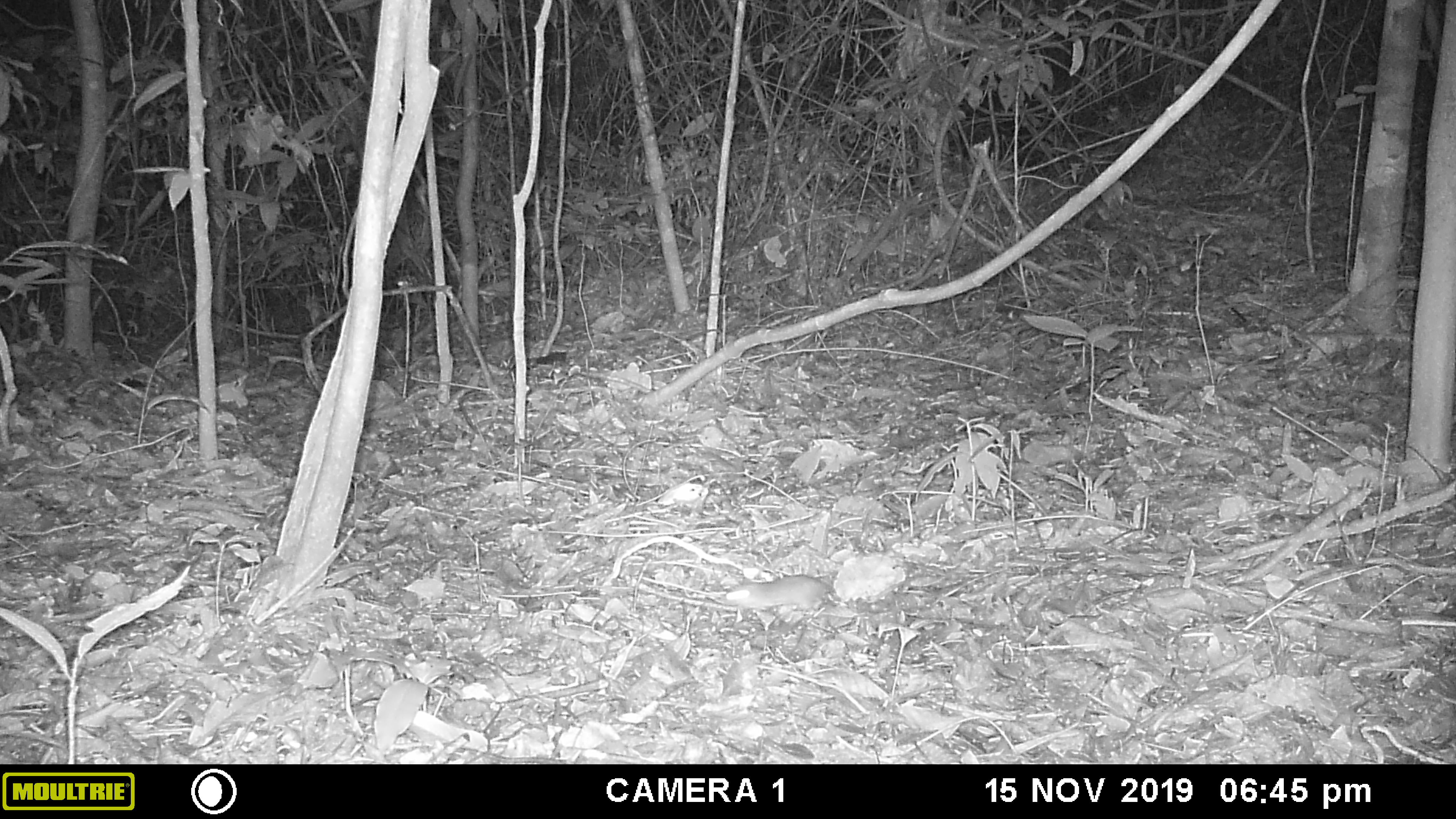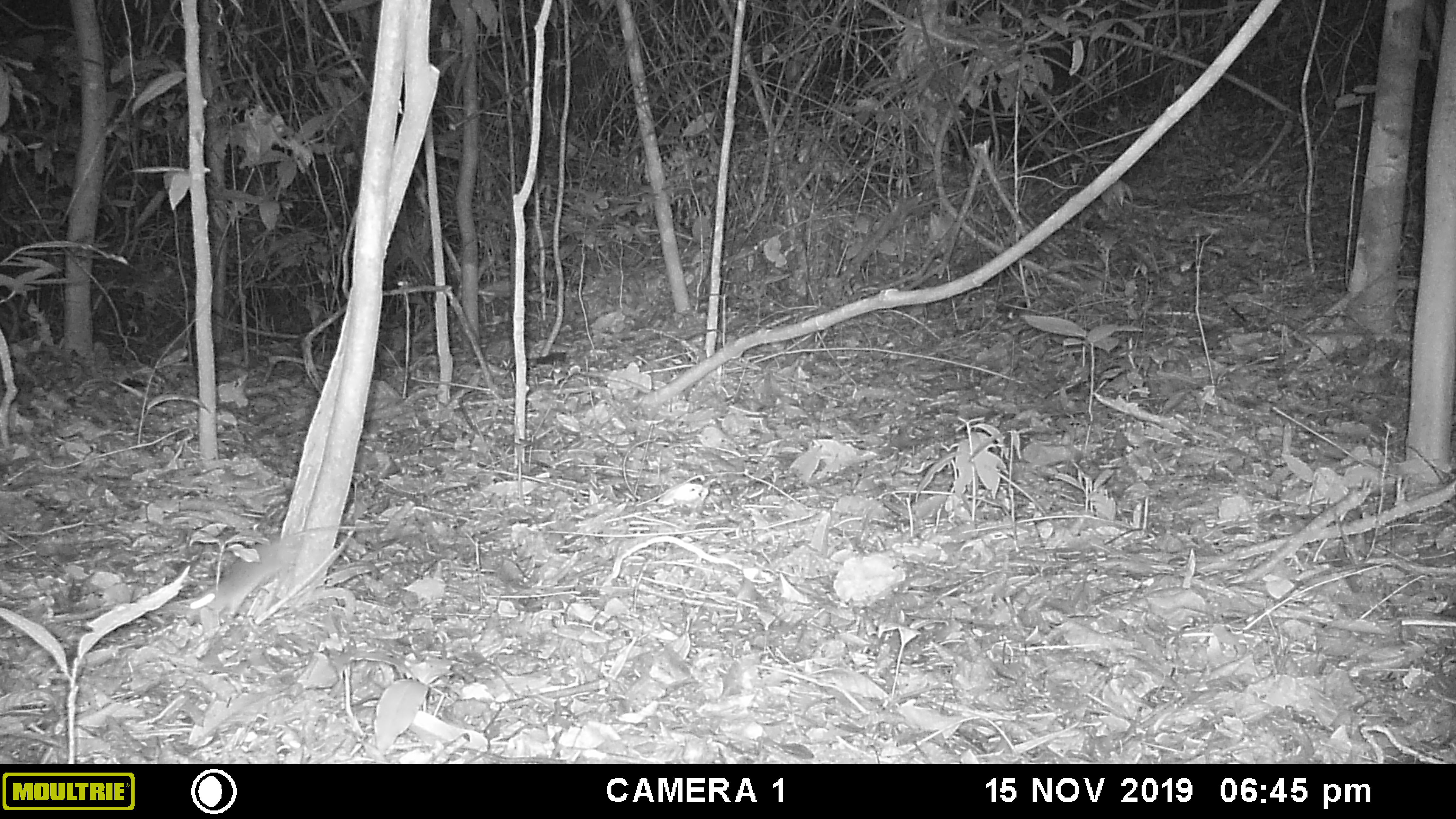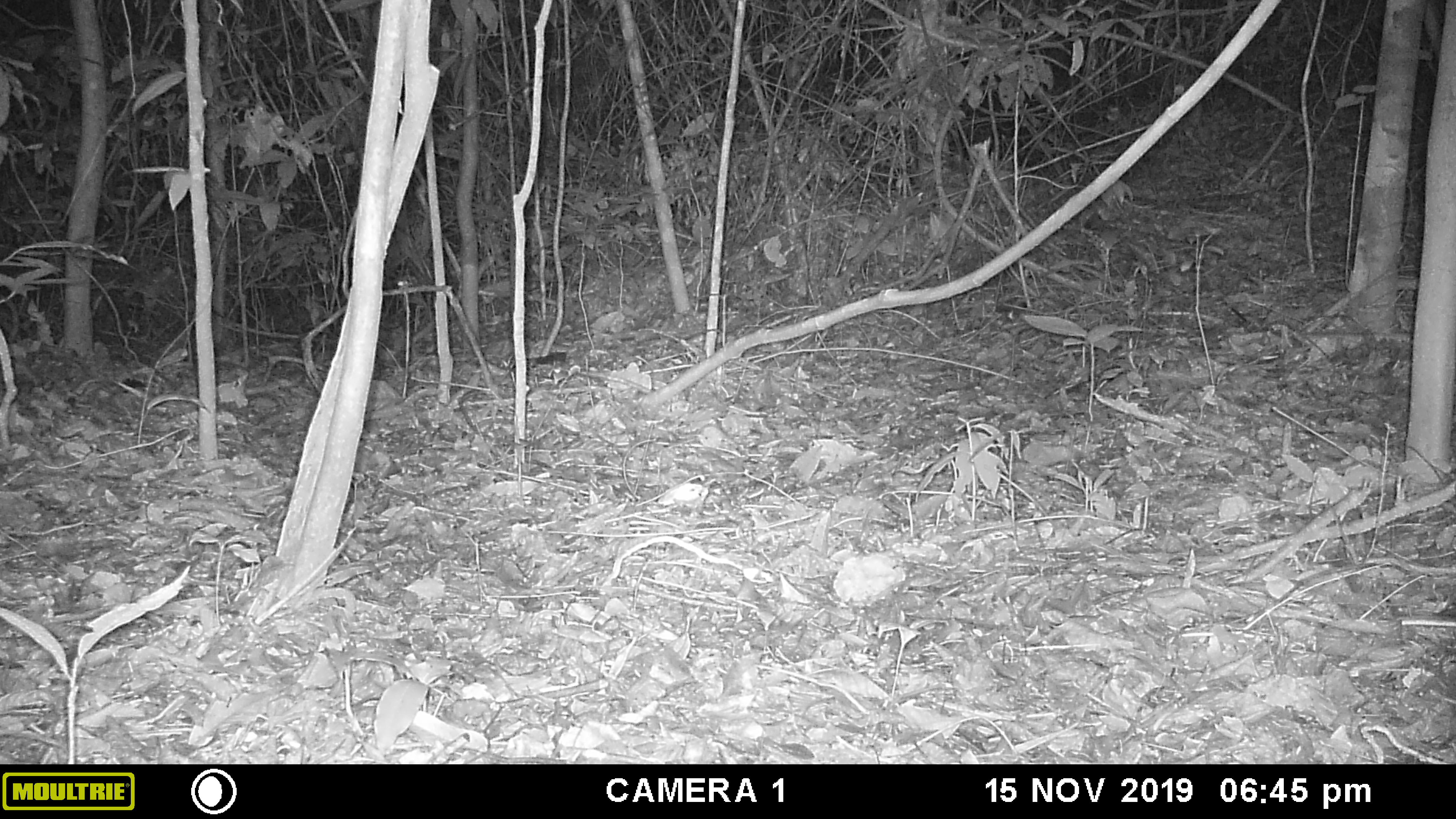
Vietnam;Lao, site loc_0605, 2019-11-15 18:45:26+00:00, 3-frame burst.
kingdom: Animalia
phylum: Chordata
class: Mammalia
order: Rodentia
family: Muridae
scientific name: Muridae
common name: old-world mice and rats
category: unidentified murid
Unidentified murid (old-world mice and rats) (Muridae). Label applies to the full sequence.